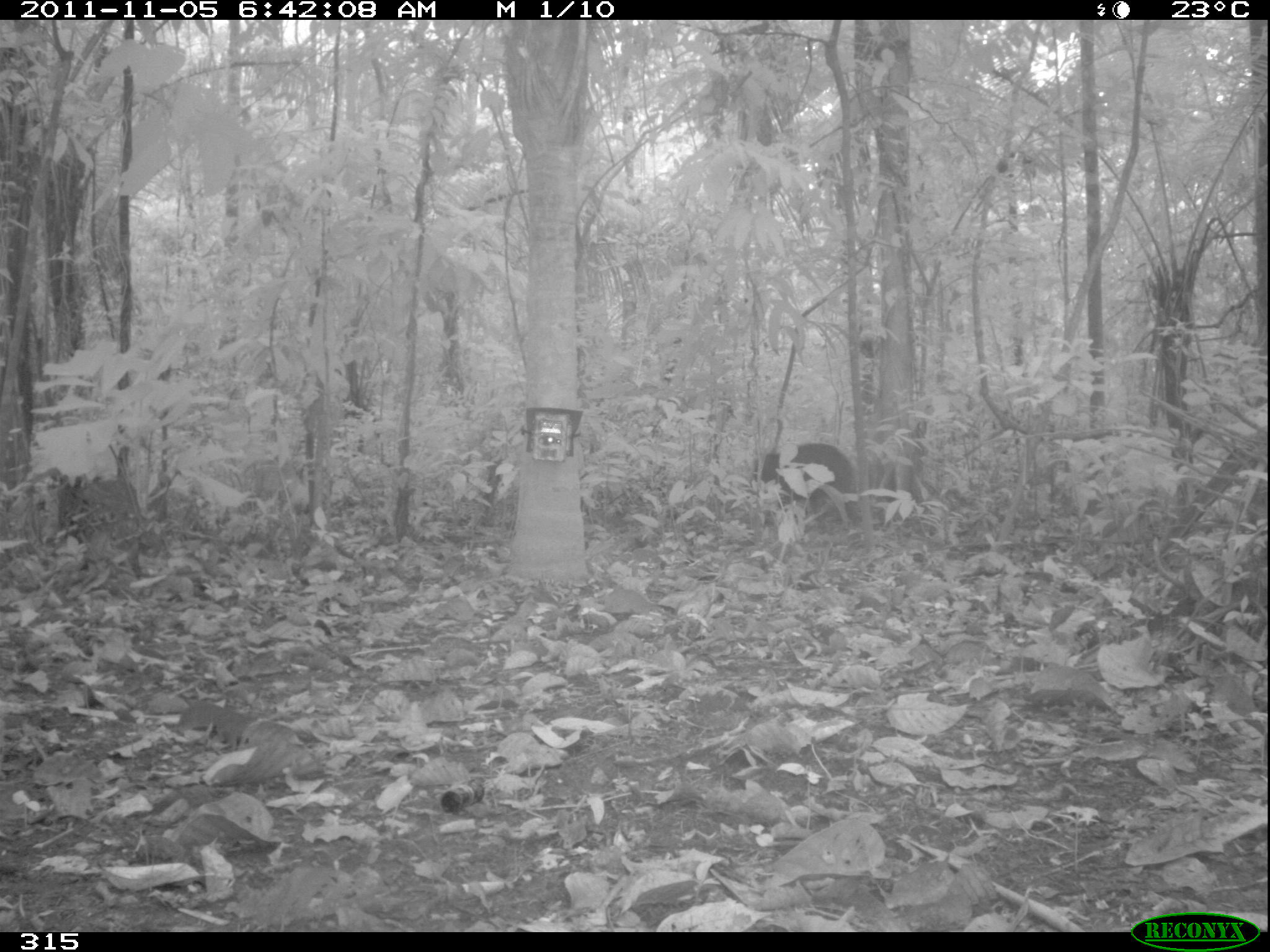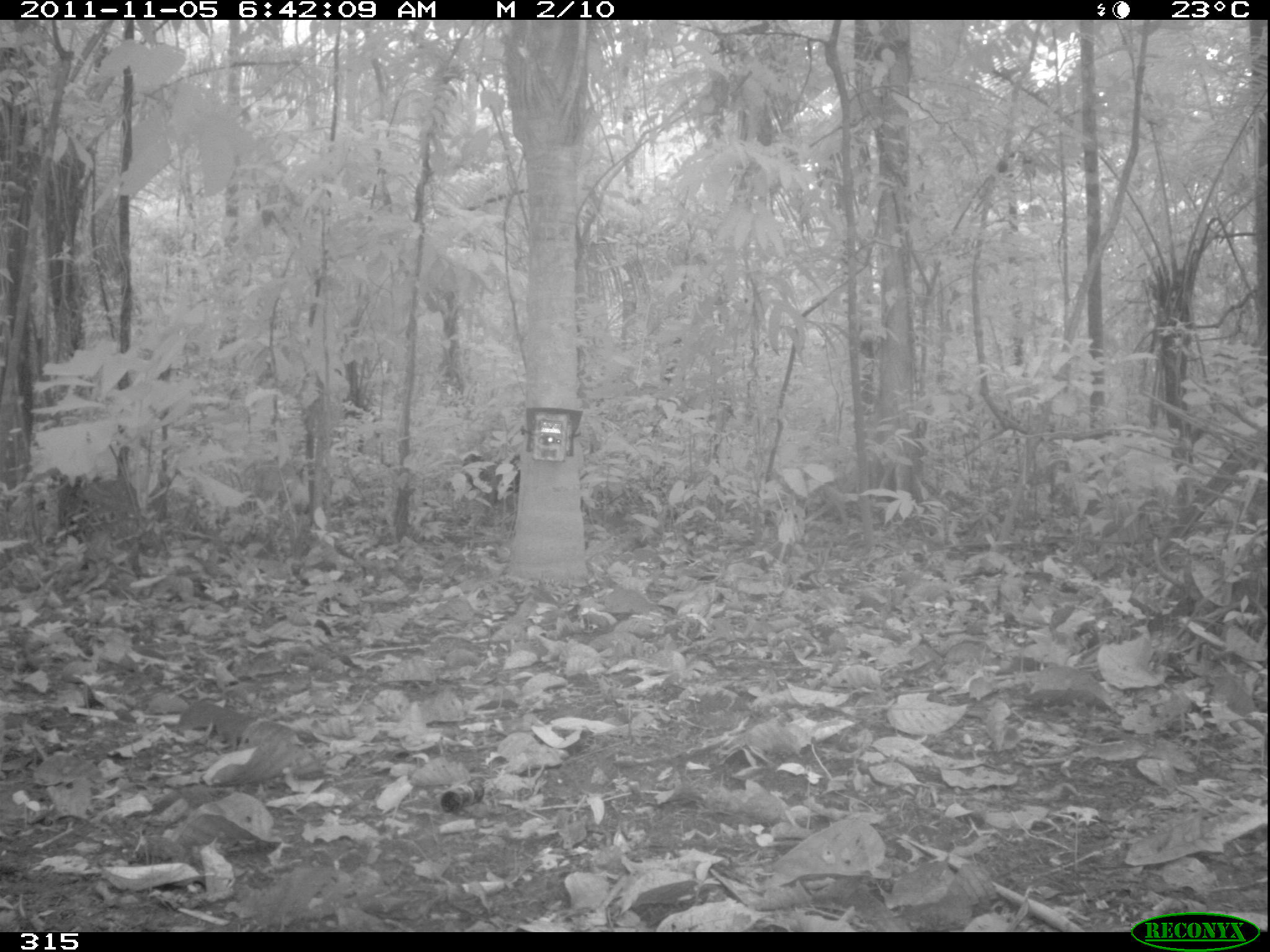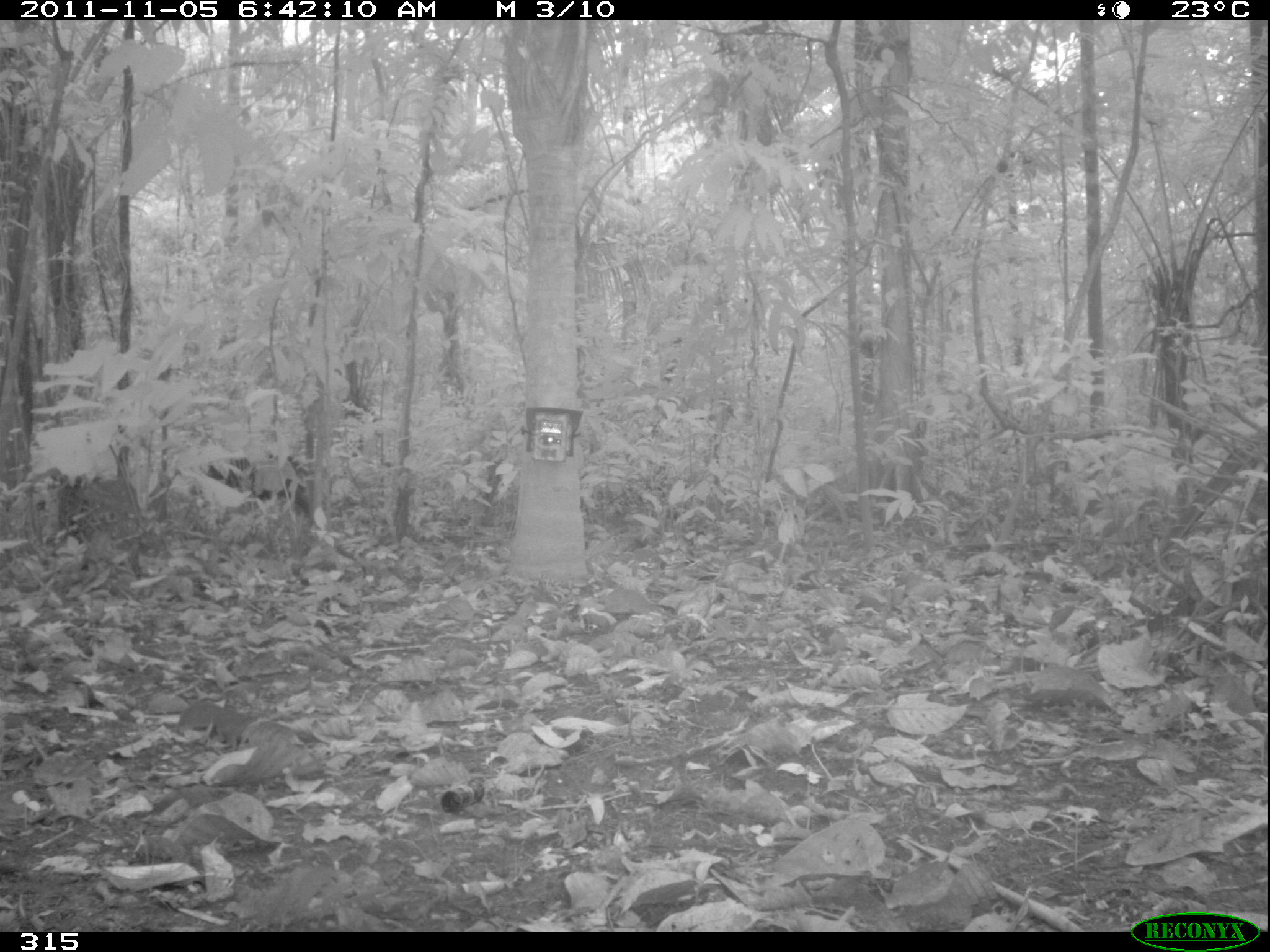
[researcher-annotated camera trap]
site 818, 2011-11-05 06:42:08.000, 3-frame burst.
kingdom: Animalia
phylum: Chordata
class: Mammalia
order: Artiodactyla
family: Tayassuidae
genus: Tayassu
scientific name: Tayassu pecari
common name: white-lipped peccary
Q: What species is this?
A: Tayassu pecari (white-lipped peccary).